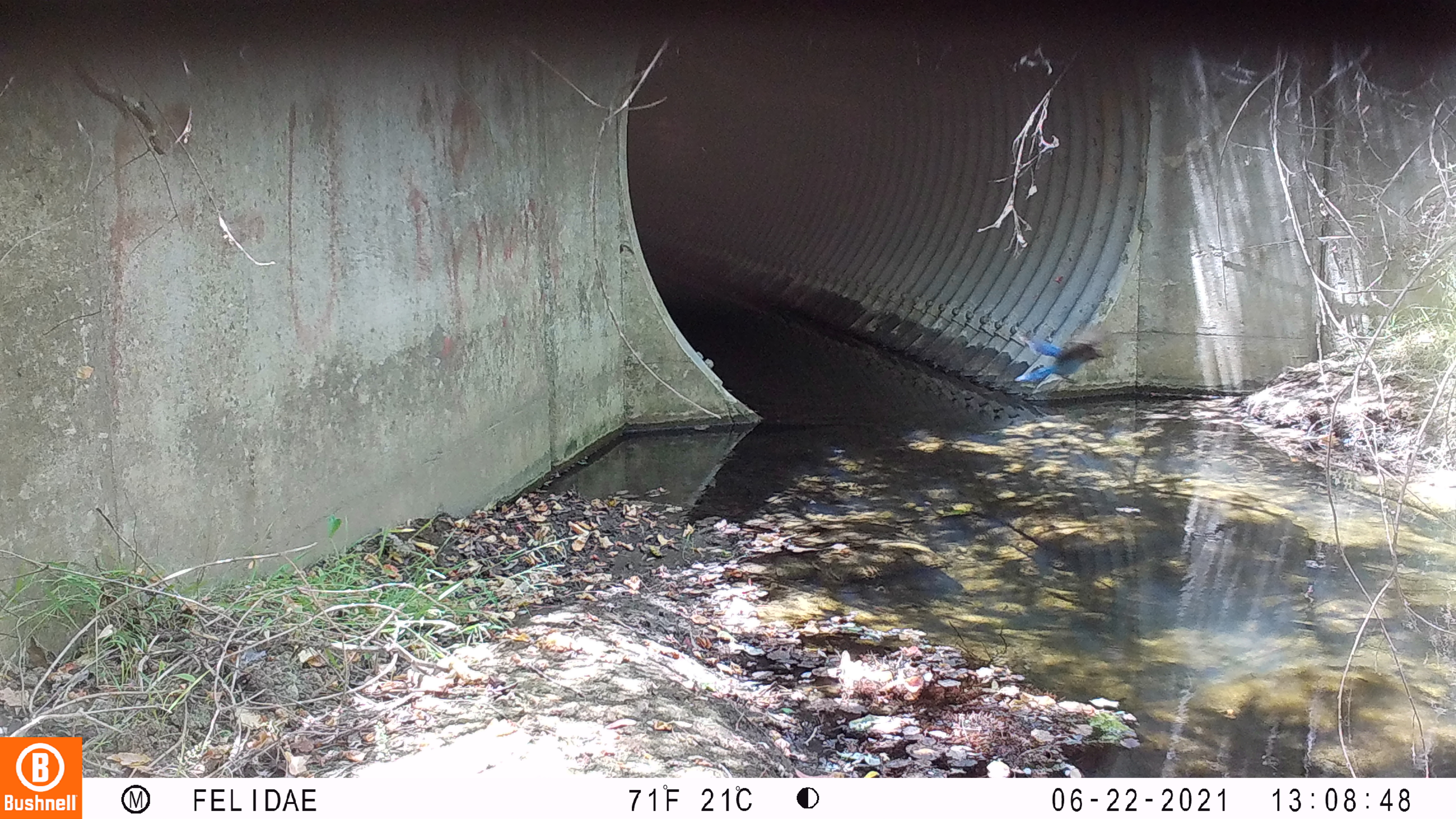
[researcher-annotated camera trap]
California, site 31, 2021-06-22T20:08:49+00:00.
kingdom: Animalia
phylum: Chordata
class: Aves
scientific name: Aves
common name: bird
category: unknown bird